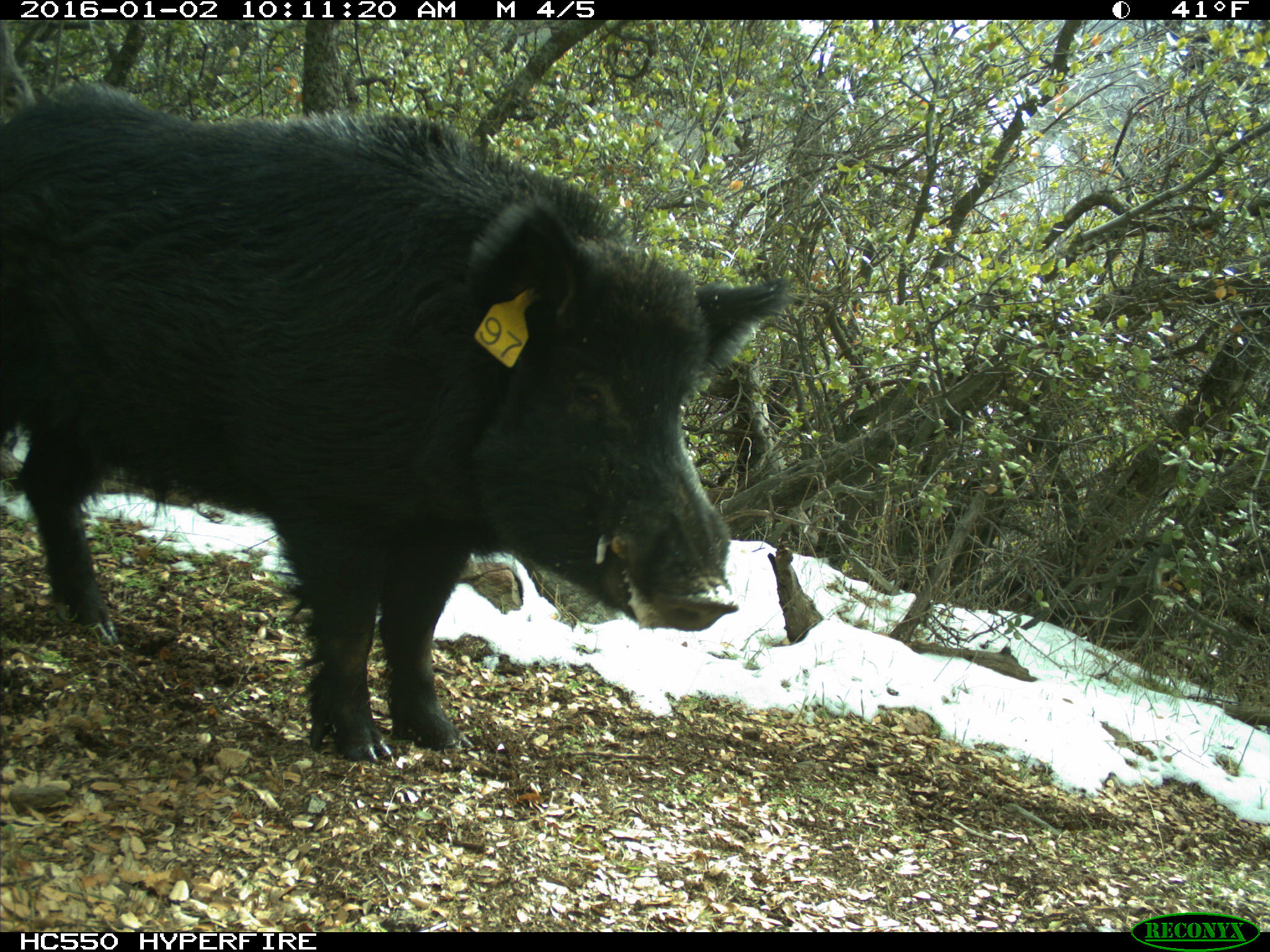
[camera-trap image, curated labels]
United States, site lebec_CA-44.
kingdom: Animalia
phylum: Chordata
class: Mammalia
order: Artiodactyla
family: Suidae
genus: Sus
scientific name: Sus scrofa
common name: wild boar